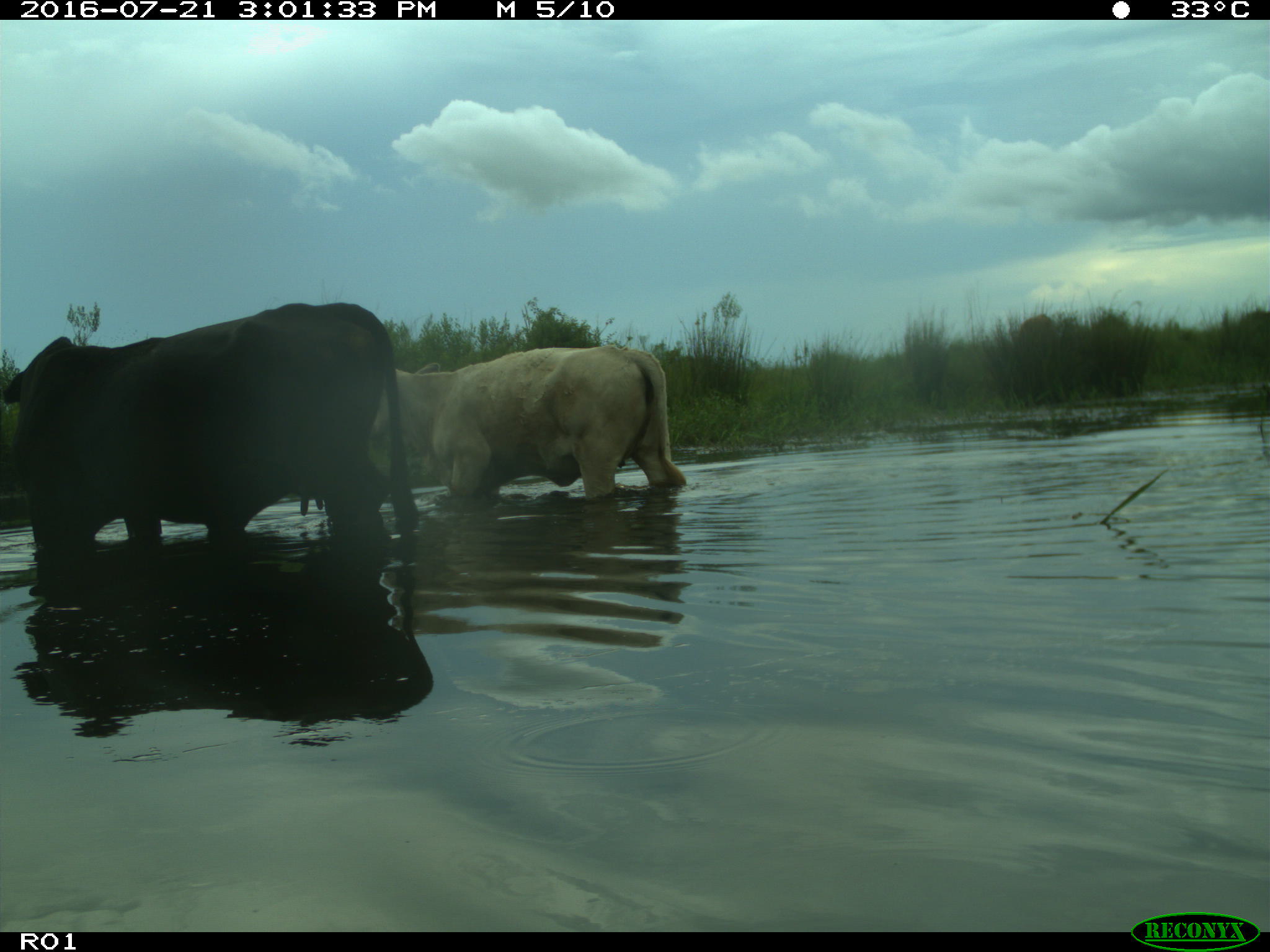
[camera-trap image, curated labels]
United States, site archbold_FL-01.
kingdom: Animalia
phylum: Chordata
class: Mammalia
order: Artiodactyla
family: Bovidae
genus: Bos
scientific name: Bos taurus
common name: domestic cow